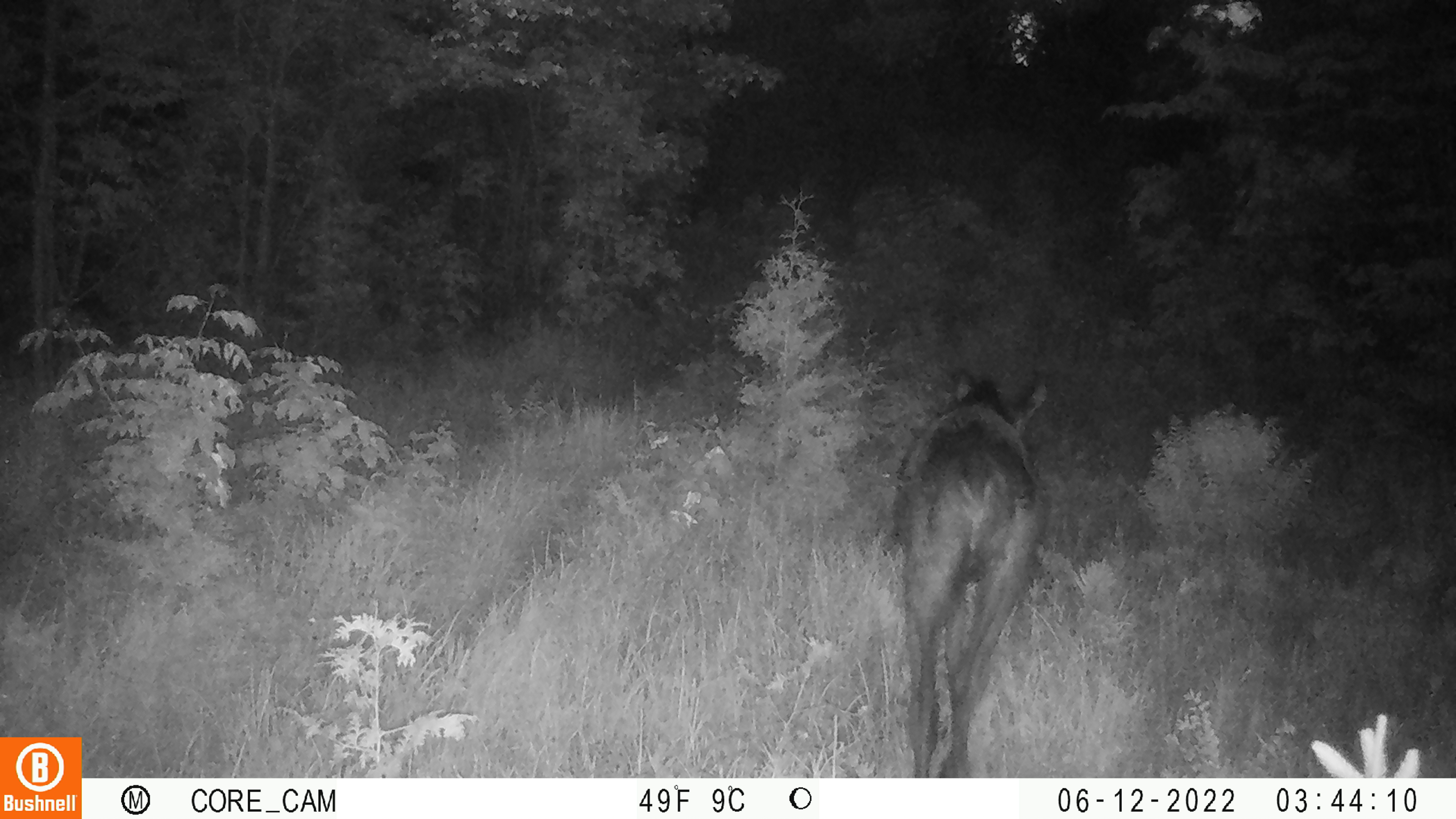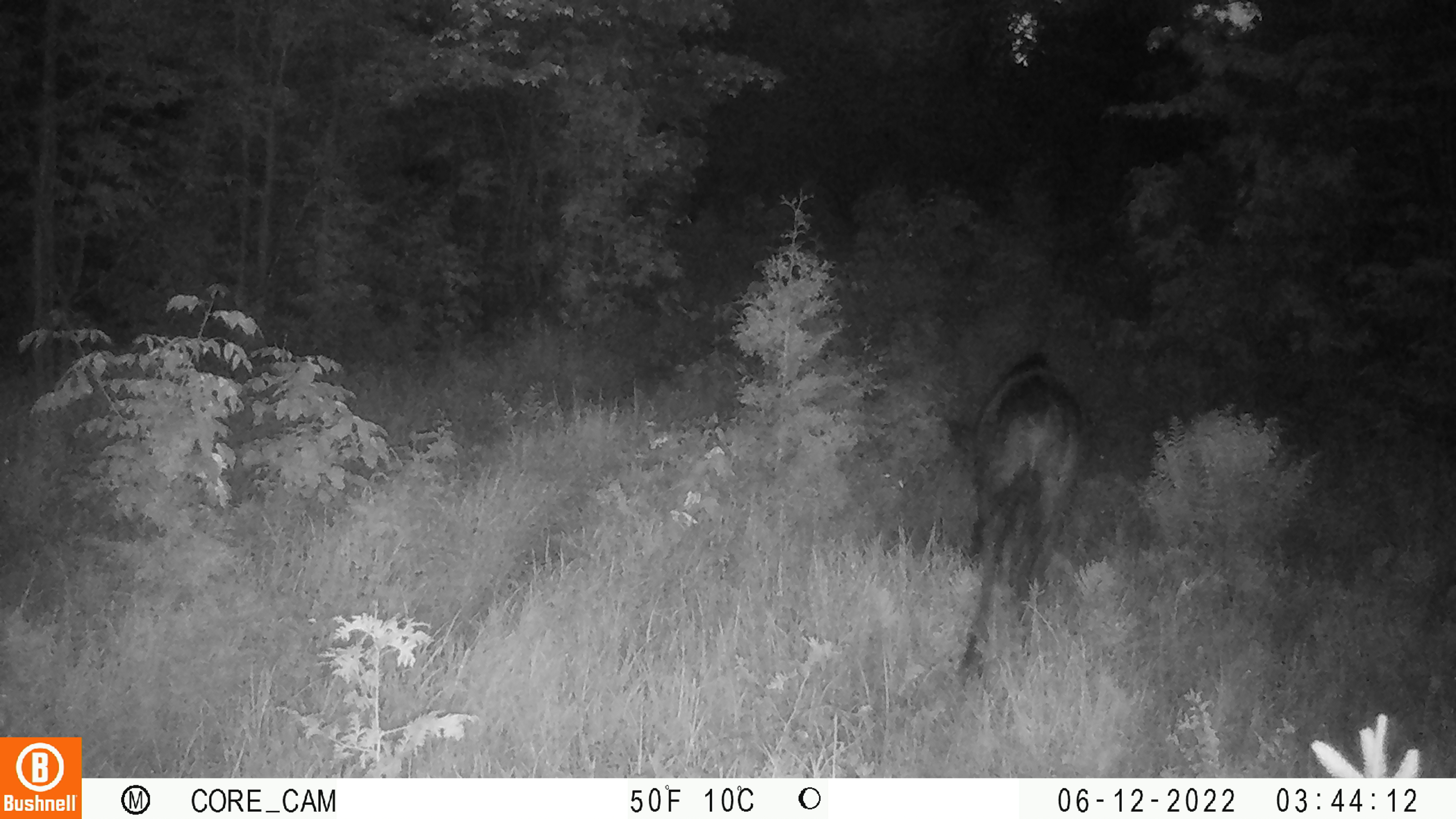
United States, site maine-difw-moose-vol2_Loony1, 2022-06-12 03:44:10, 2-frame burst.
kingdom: Animalia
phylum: Chordata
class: Mammalia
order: Artiodactyla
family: Cervidae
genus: Alces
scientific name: Alces alces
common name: moose